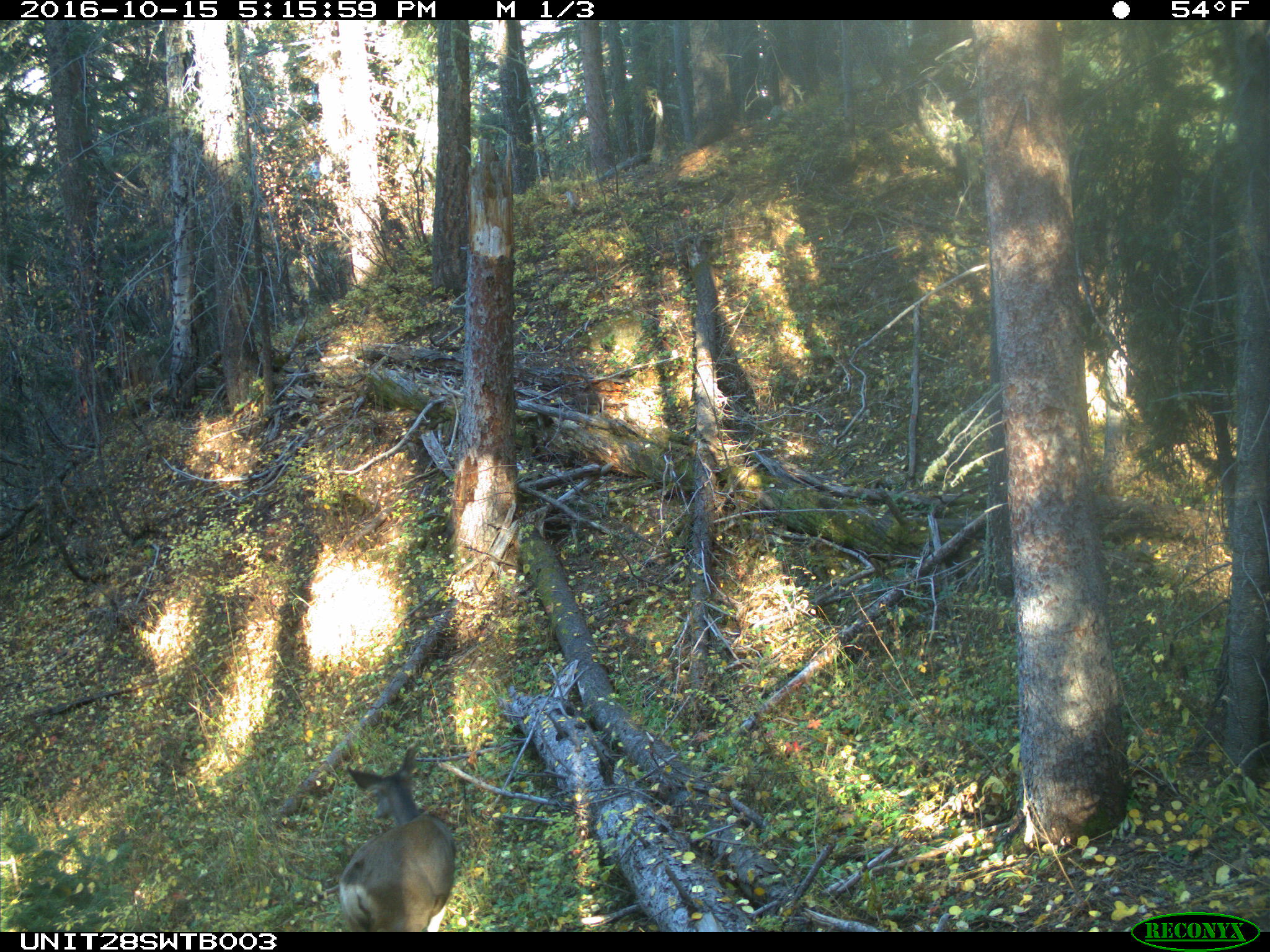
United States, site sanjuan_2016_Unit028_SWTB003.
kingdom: Animalia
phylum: Chordata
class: Mammalia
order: Artiodactyla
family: Cervidae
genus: Odocoileus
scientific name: Odocoileus hemionus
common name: mule deer